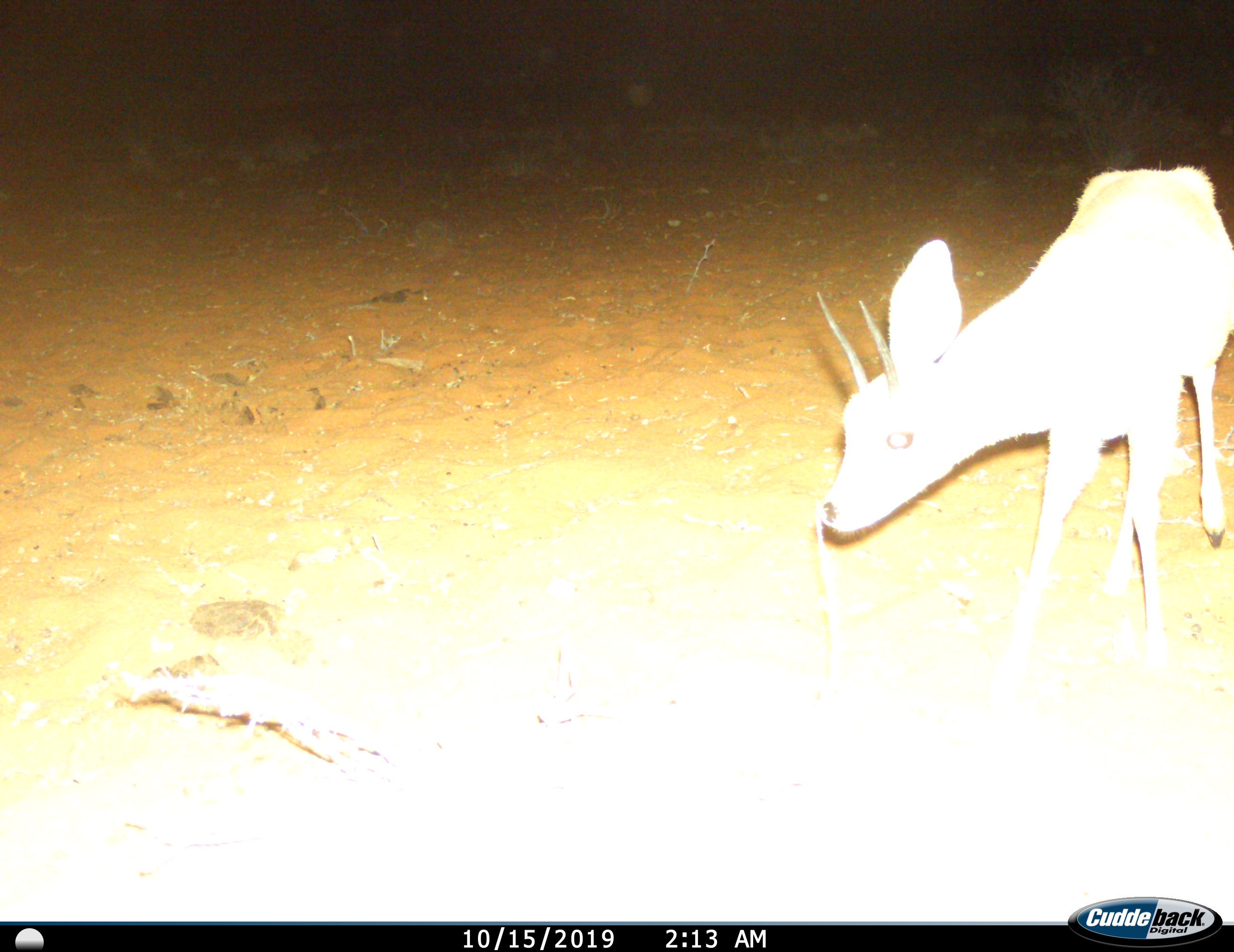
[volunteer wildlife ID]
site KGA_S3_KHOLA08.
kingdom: Animalia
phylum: Chordata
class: Mammalia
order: Artiodactyla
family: Bovidae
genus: Raphicerus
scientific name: Raphicerus campestris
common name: steenbok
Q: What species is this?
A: Steenbok (Raphicerus campestris).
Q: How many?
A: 1.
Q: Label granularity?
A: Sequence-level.